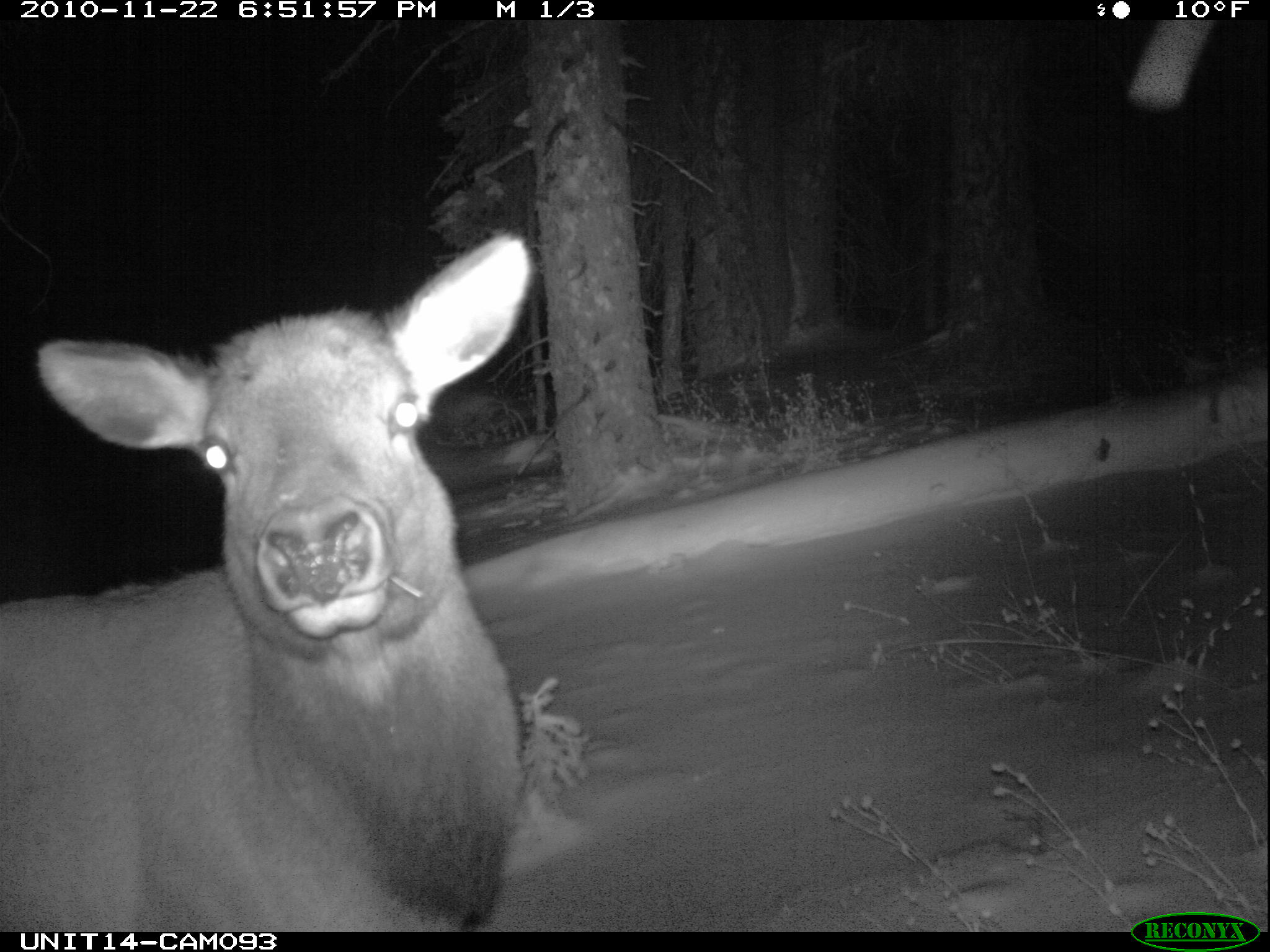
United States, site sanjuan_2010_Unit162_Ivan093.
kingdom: Animalia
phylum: Chordata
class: Mammalia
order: Artiodactyla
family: Cervidae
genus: Cervus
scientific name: Cervus elaphus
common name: red deer